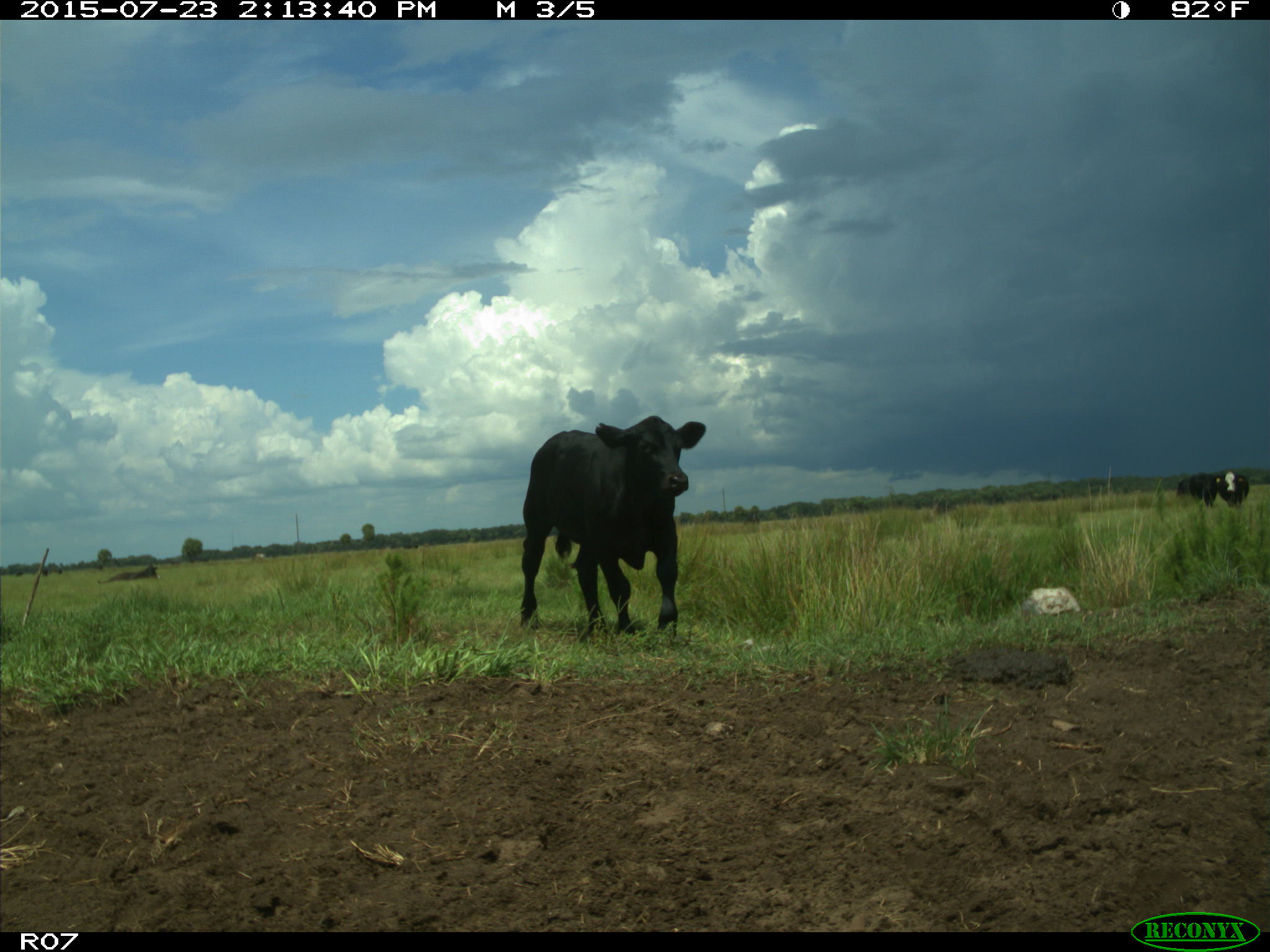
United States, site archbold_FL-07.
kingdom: Animalia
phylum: Chordata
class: Mammalia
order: Artiodactyla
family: Bovidae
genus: Bos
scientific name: Bos taurus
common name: domestic cow